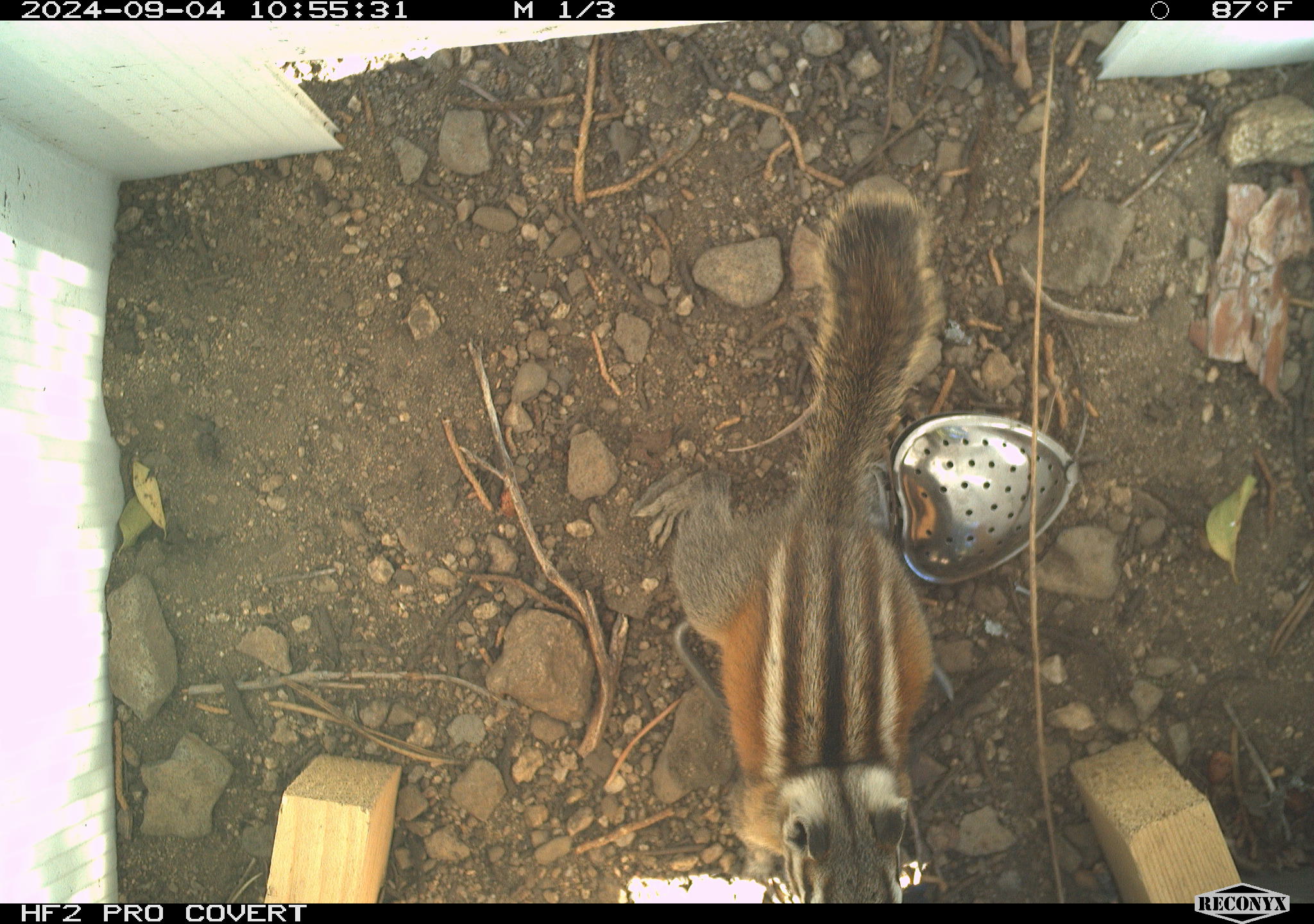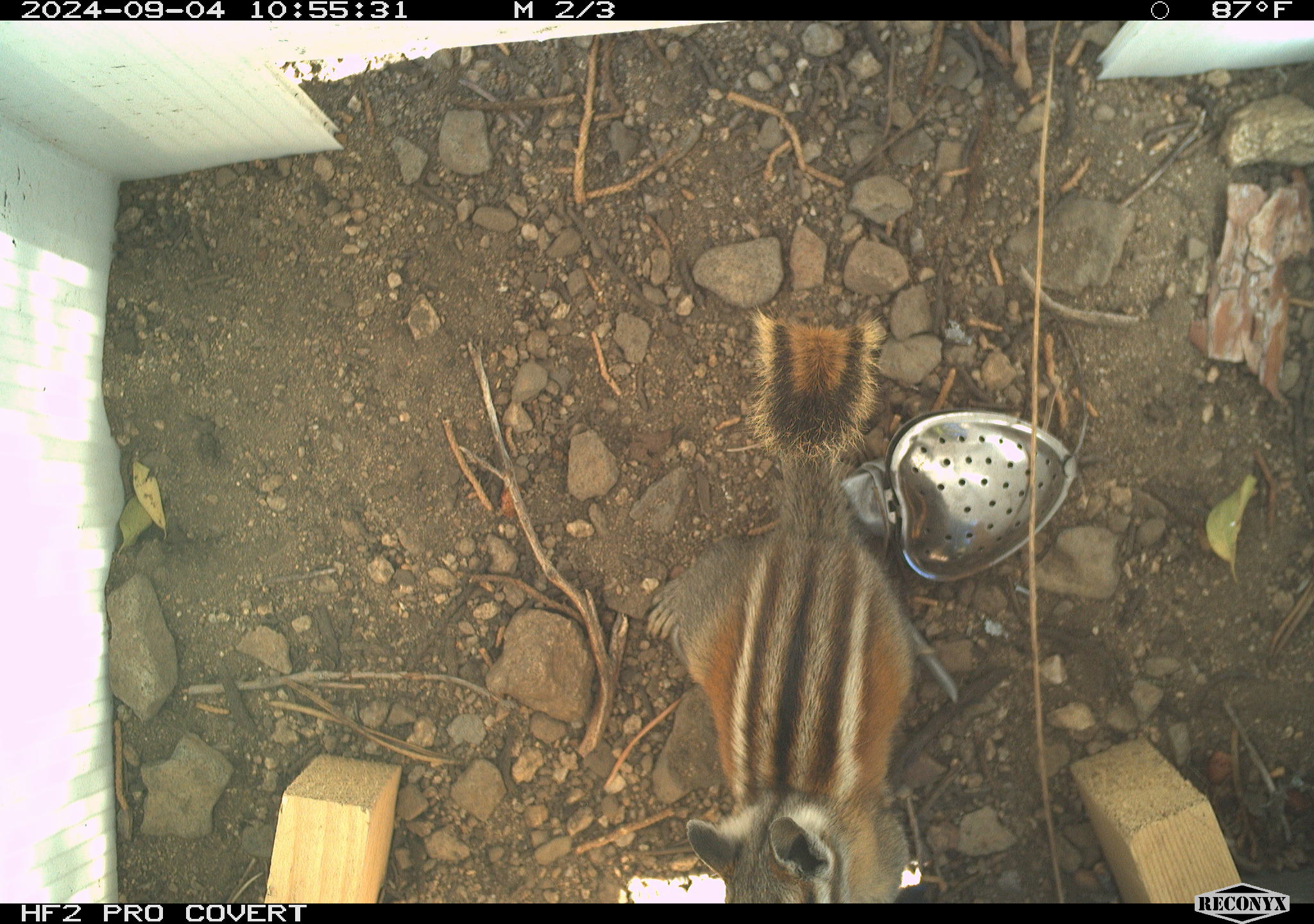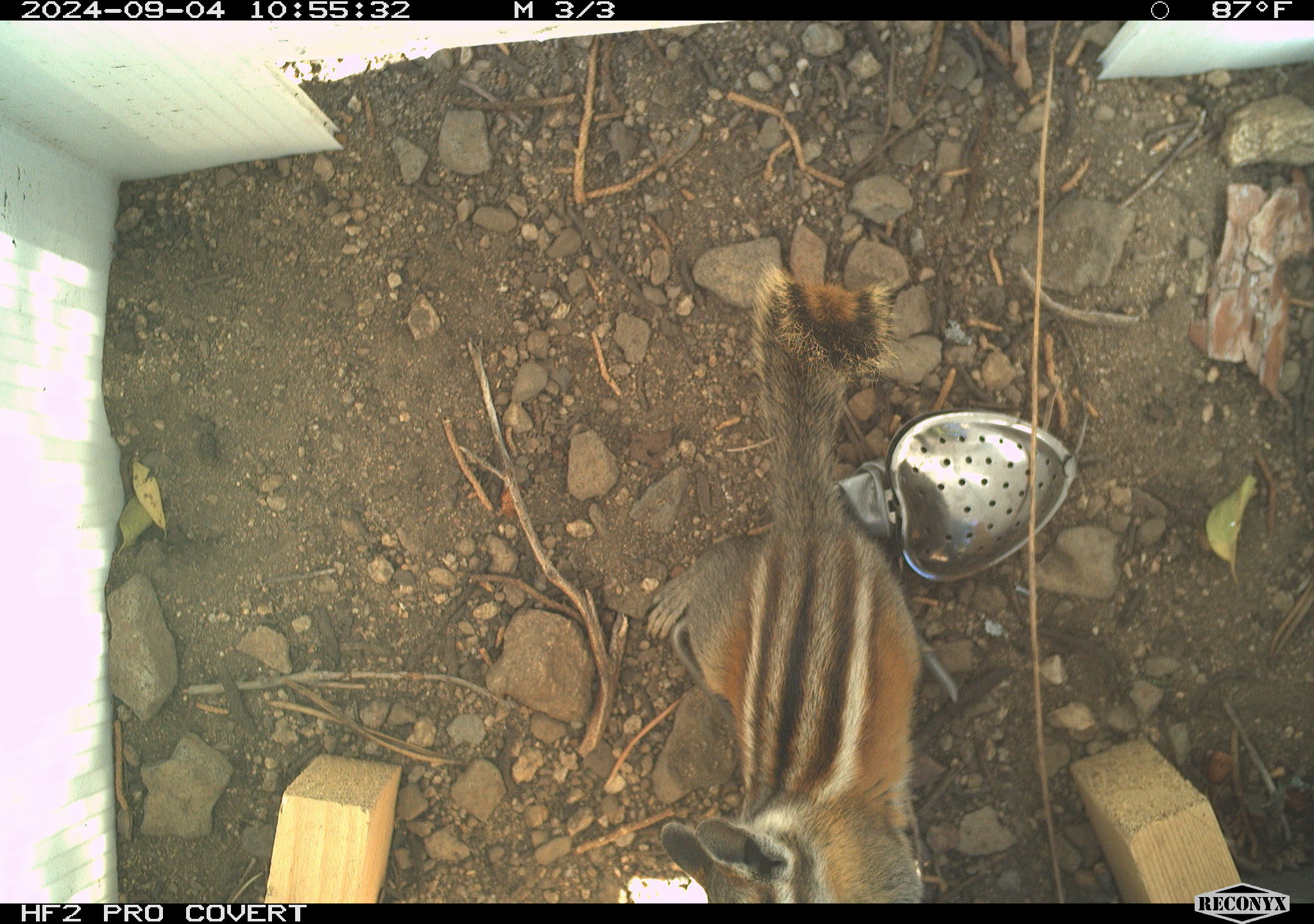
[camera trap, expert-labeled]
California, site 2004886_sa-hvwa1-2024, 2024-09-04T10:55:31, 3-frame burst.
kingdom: Animalia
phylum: Chordata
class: Mammalia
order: Rodentia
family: Sciuridae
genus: Neotamias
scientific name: Neotamias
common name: western chipmunks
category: neotamias species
Neotamias species (western chipmunks) (Neotamias).